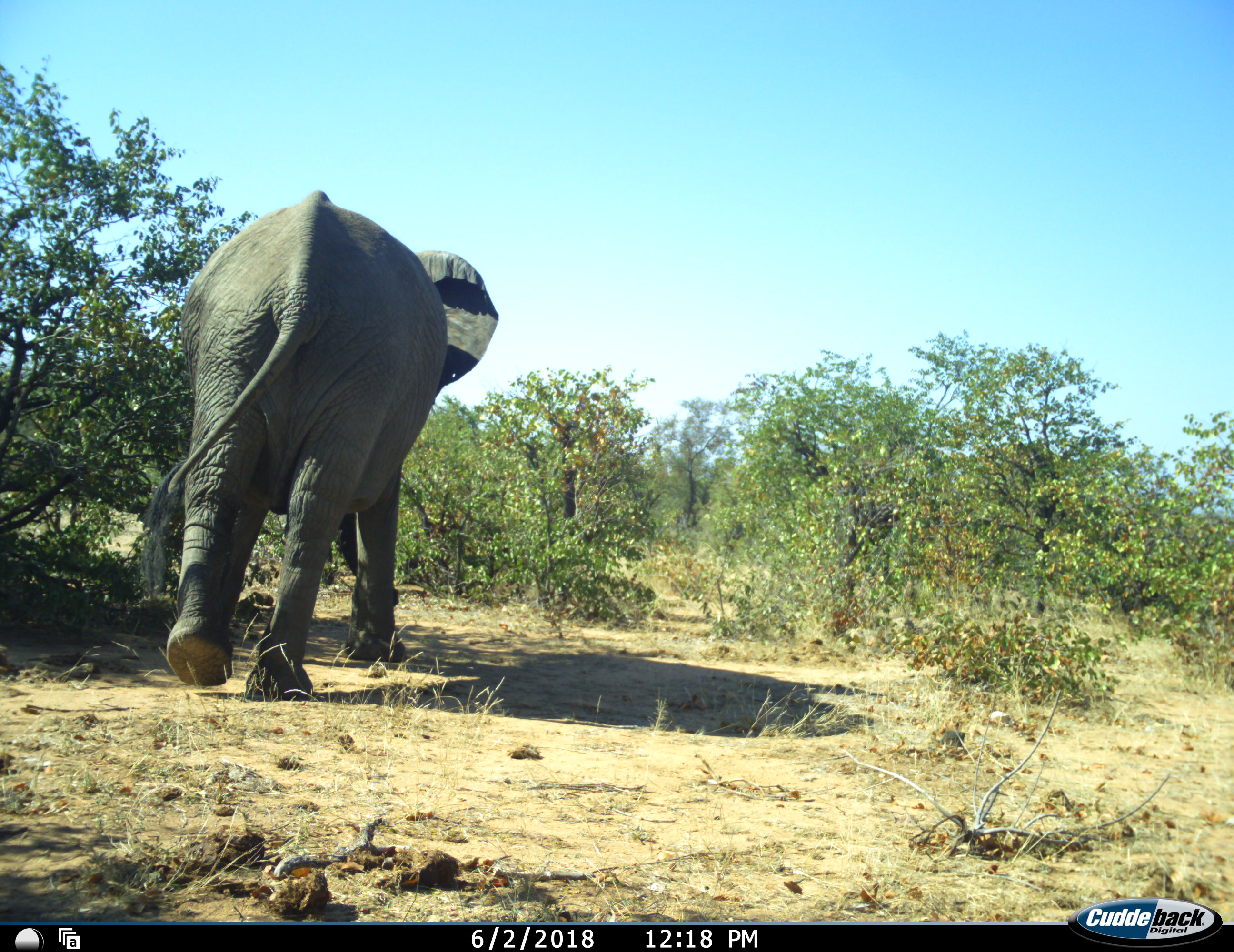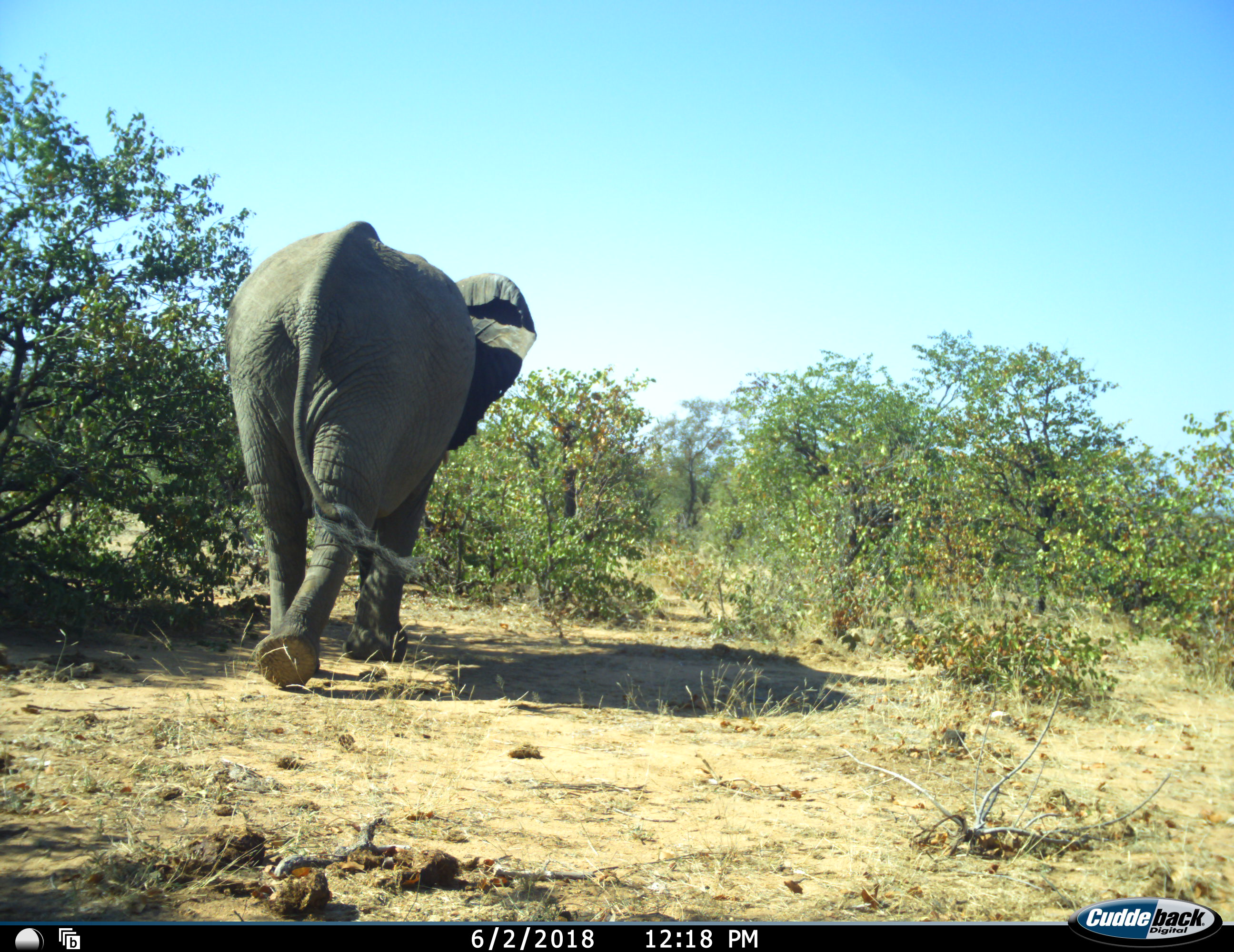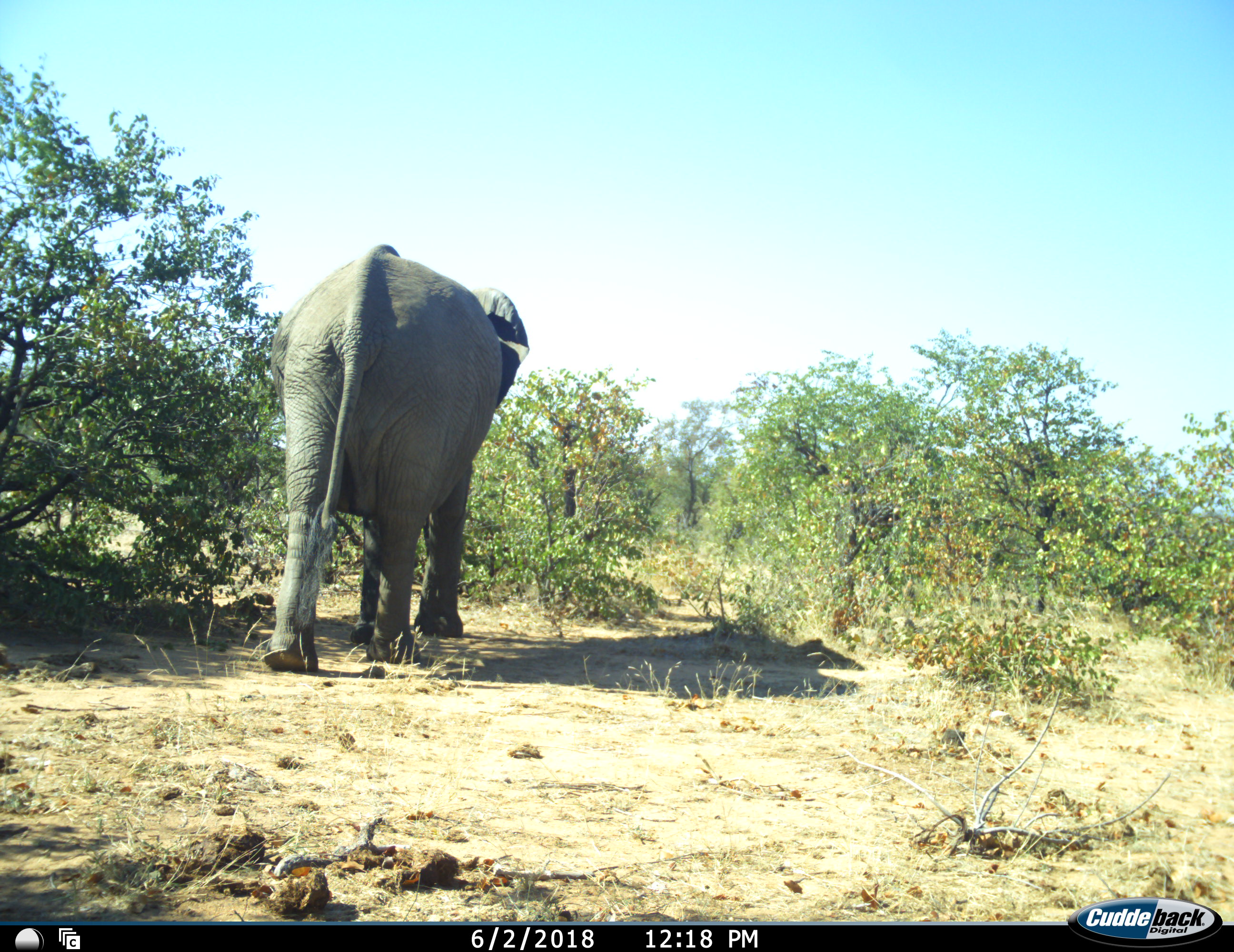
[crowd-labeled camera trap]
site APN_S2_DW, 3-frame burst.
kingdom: Animalia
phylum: Chordata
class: Mammalia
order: Proboscidea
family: Elephantidae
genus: Loxodonta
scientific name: Loxodonta africana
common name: african bush elephant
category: elephant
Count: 1.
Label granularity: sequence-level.